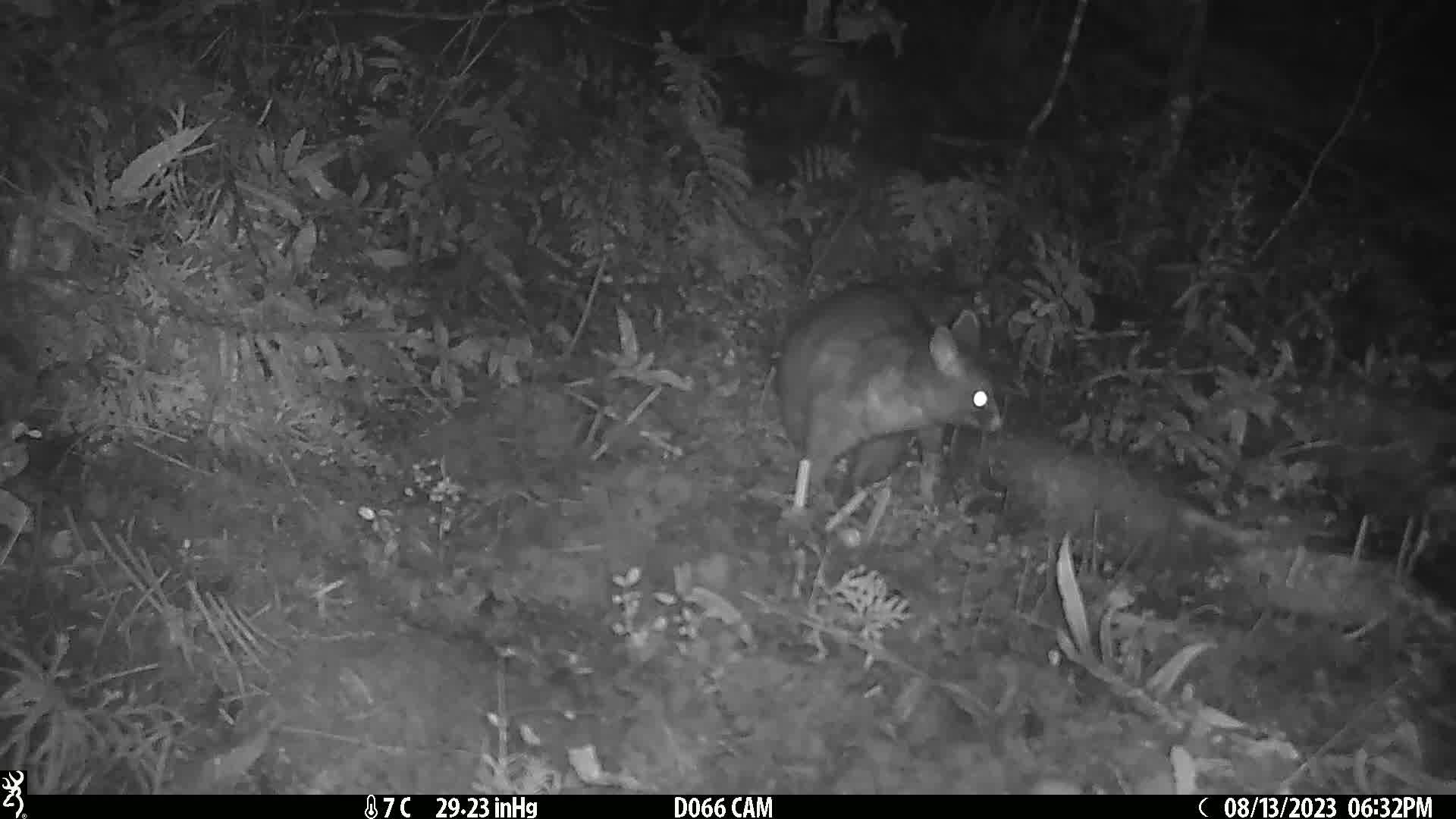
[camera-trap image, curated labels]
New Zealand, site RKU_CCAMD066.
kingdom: Animalia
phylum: Chordata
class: Mammalia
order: Diprotodontia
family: Phalangeridae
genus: Trichosurus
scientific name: Trichosurus vulpecula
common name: common brushtail possum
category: possum